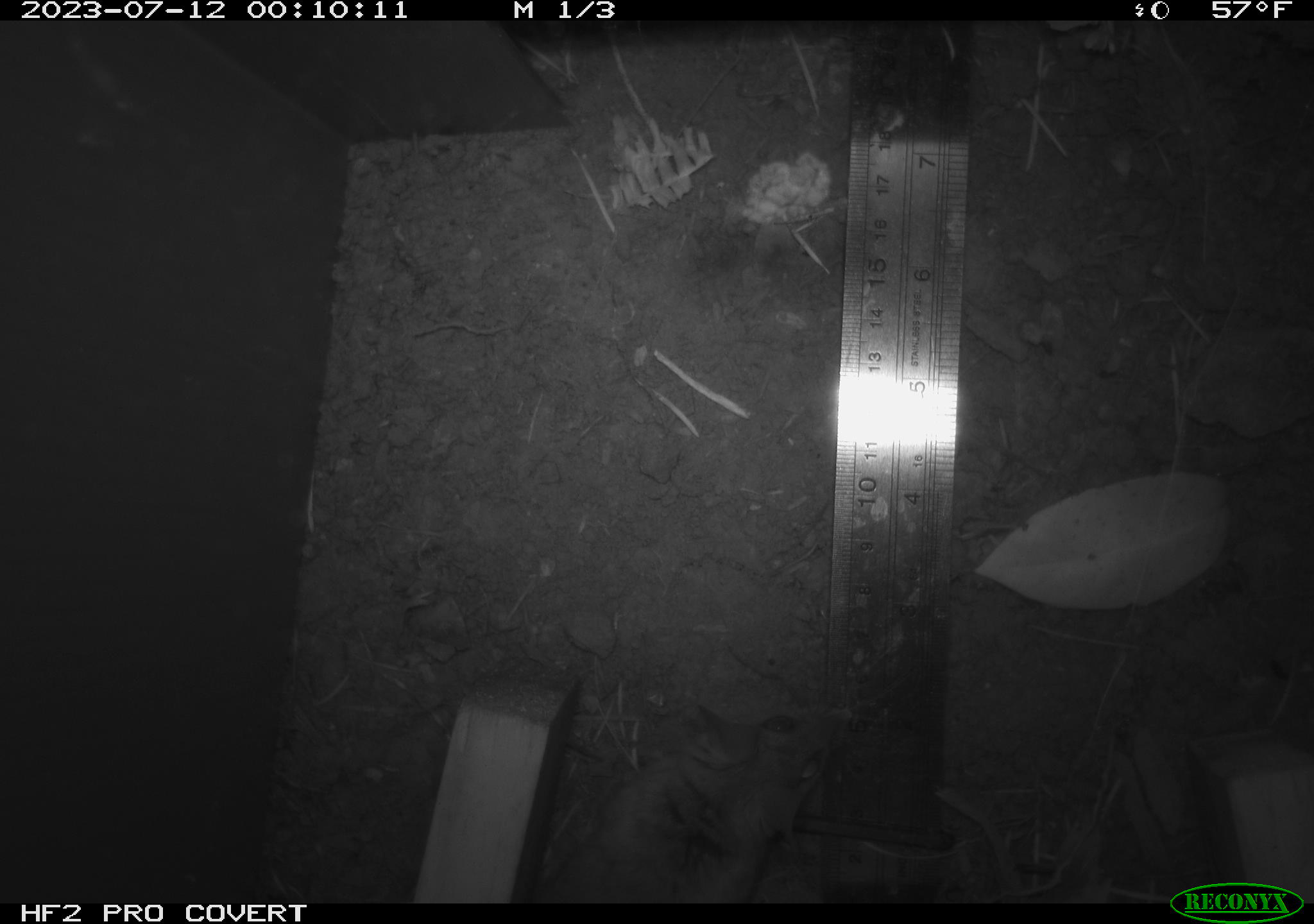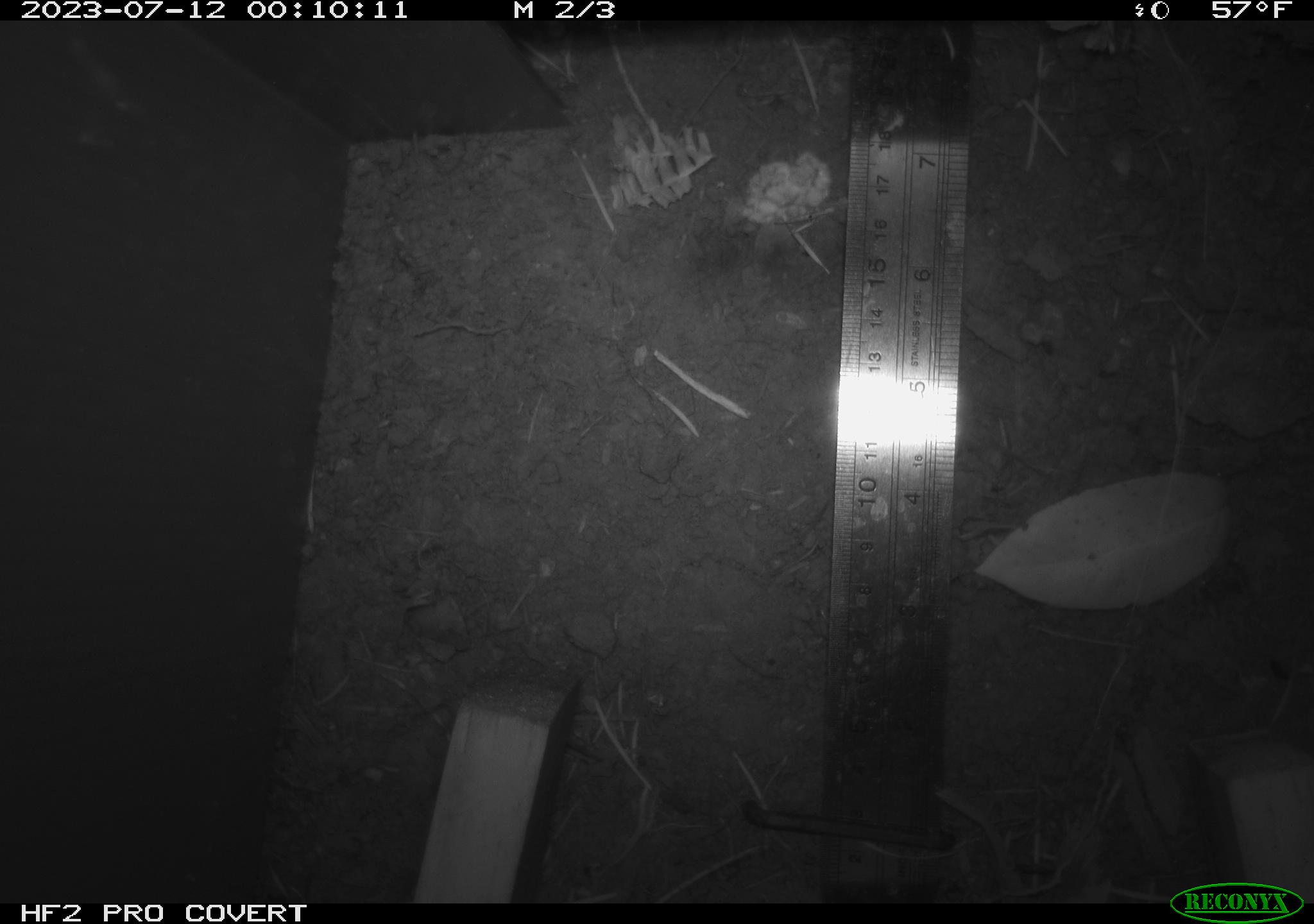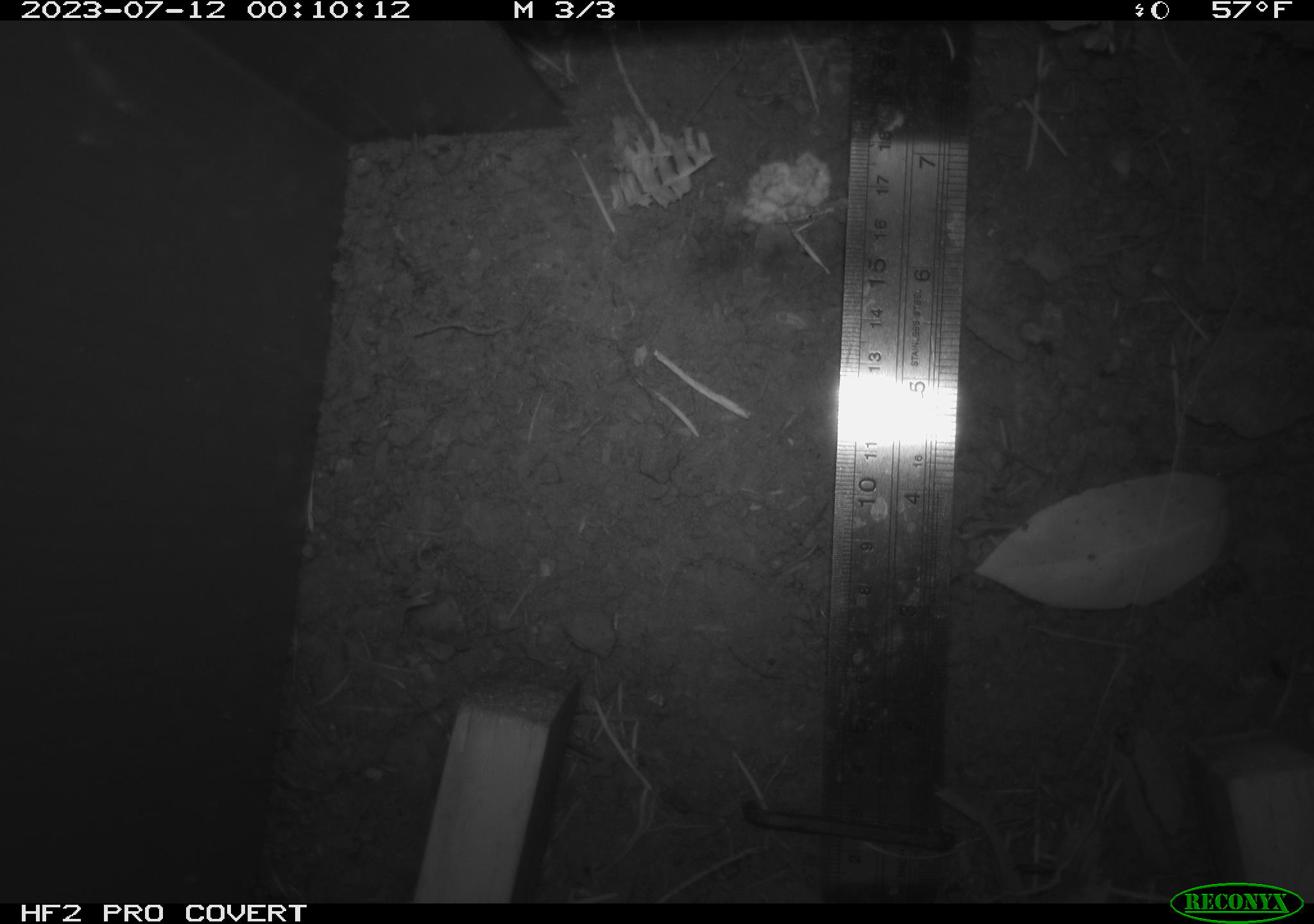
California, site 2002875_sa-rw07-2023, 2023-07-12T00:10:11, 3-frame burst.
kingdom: Animalia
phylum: Chordata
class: Mammalia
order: Rodentia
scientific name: Rodentia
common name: mouse species